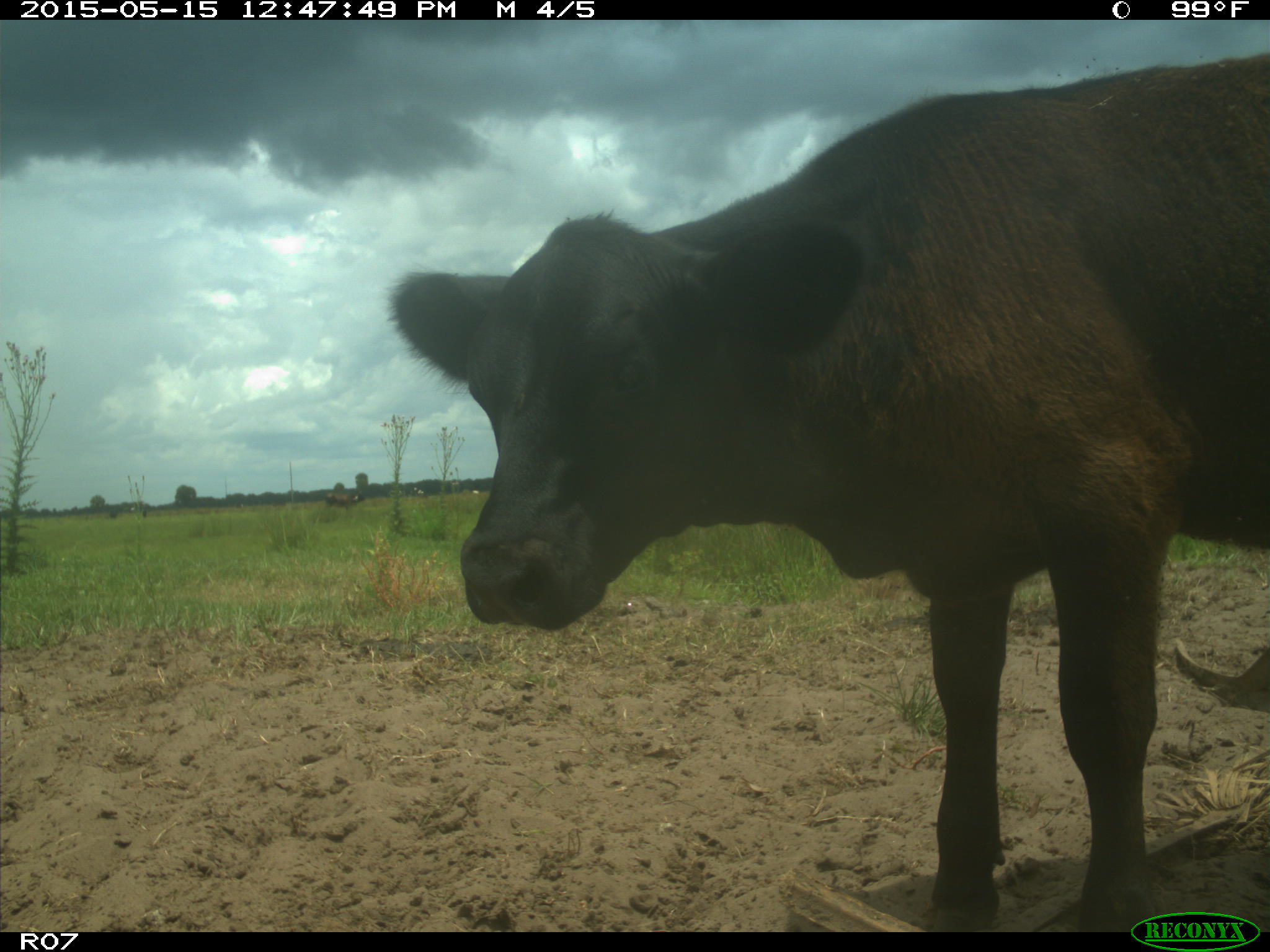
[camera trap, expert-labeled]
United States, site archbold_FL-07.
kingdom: Animalia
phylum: Chordata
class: Mammalia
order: Artiodactyla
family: Bovidae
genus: Bos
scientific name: Bos taurus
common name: domestic cow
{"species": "Bos taurus (domestic cow)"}